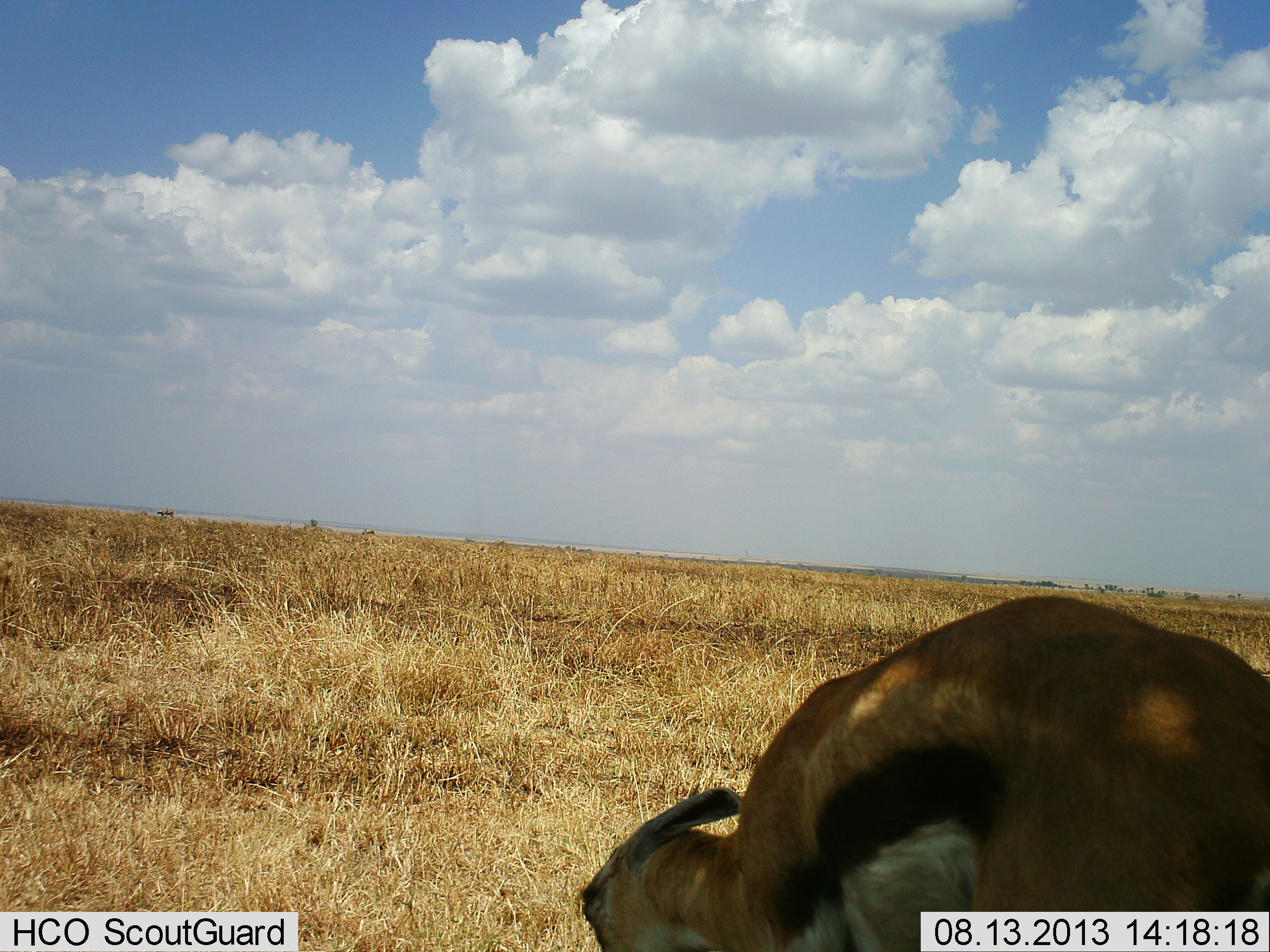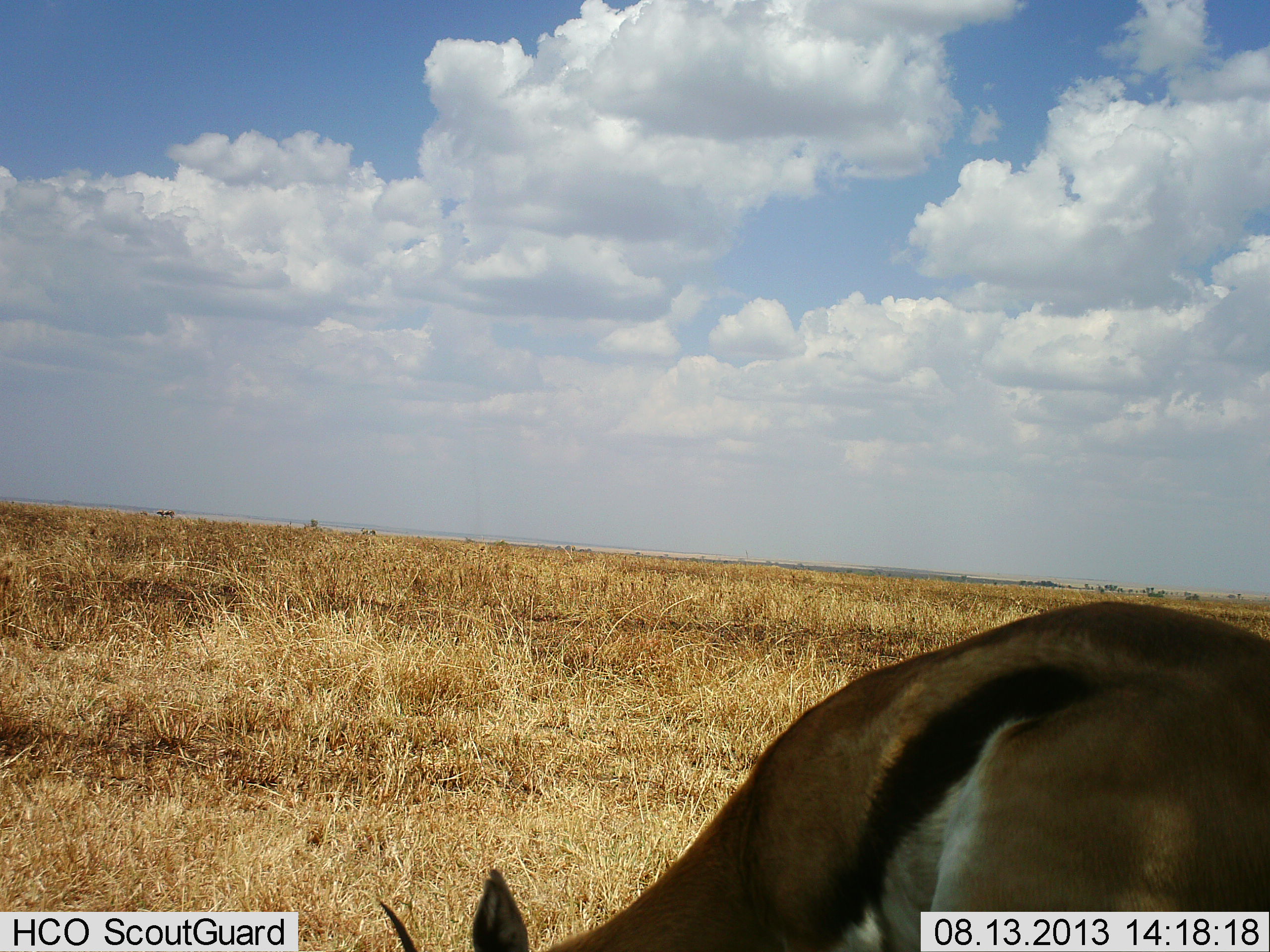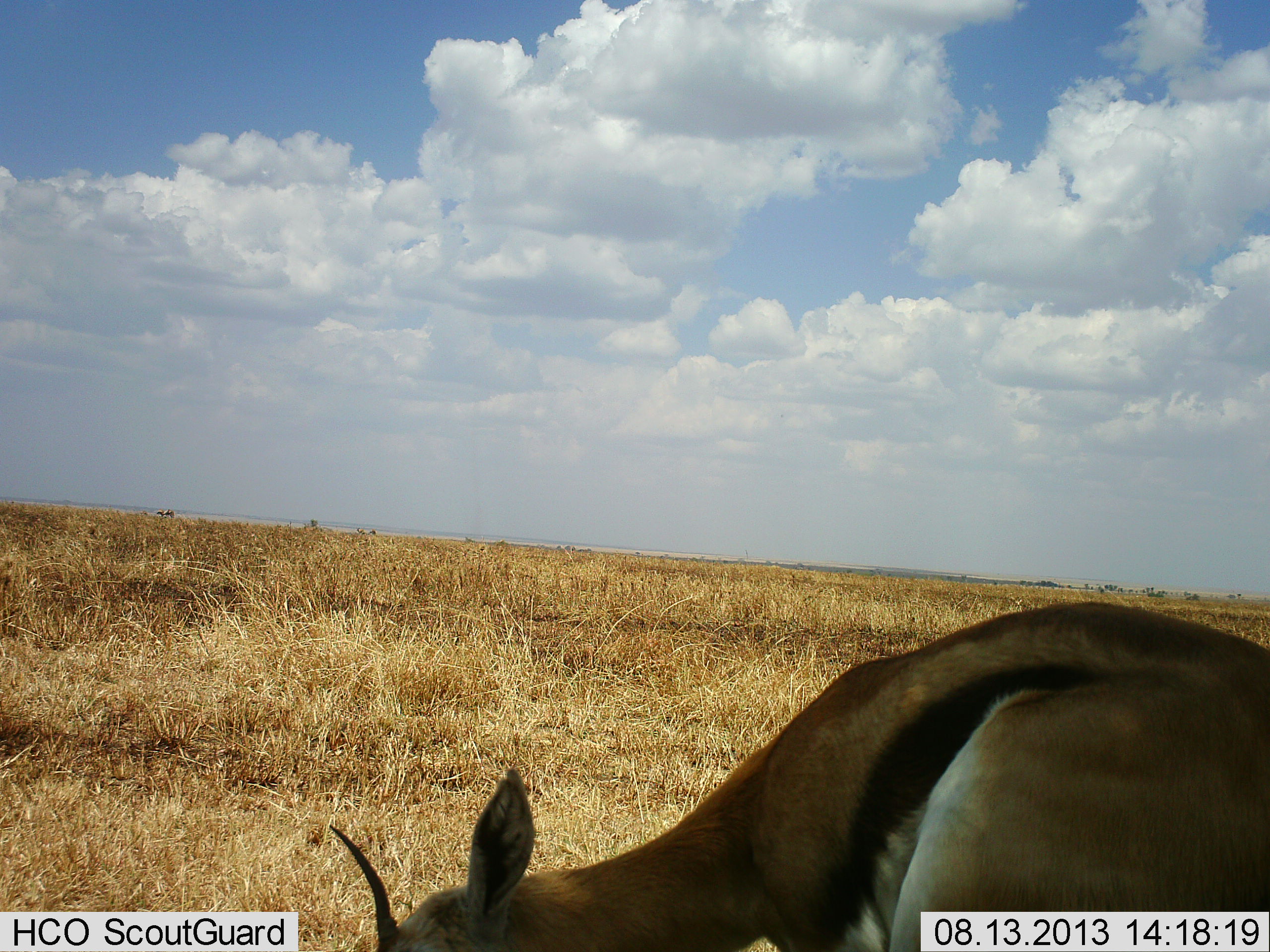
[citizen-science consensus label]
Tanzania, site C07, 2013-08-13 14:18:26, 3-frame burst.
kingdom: Animalia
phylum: Chordata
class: Mammalia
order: Artiodactyla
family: Bovidae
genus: Eudorcas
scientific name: Eudorcas thomsonii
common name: thomson's gazelle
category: gazellethomsons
Gazellethomsons (thomson's gazelle) (Eudorcas thomsonii), count 1. Behavior (volunteer vote fractions): standing 20%, resting 10%, moving 0%, interacting 0%. Young present (vote fraction): 0%. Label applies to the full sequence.